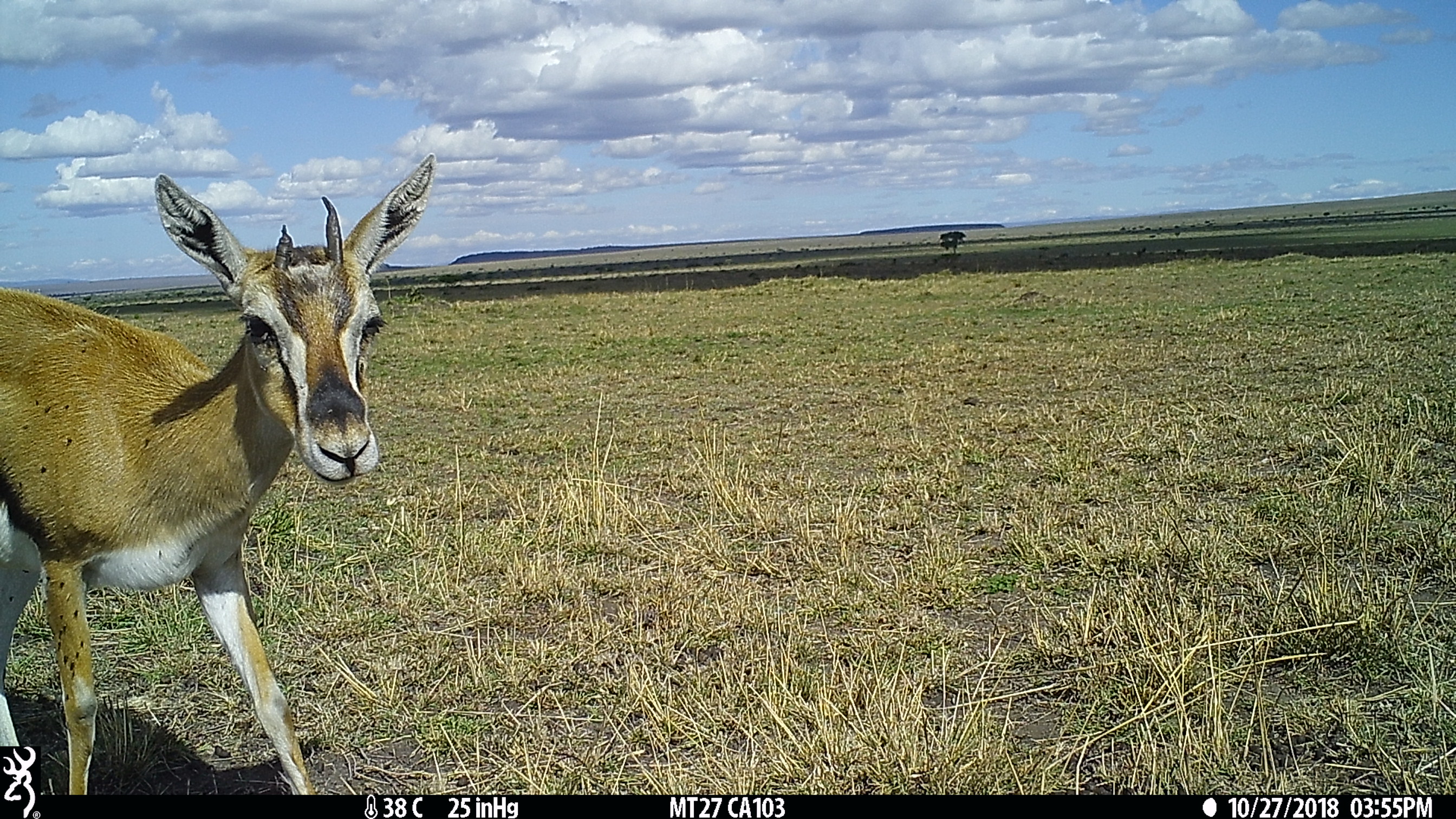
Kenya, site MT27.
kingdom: Animalia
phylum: Chordata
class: Mammalia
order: Artiodactyla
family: Bovidae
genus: Eudorcas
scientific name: Eudorcas thomsonii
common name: thomon's gazelle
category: gazelle thomsons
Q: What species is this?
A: Gazelle thomsons (thomon's gazelle) (Eudorcas thomsonii).